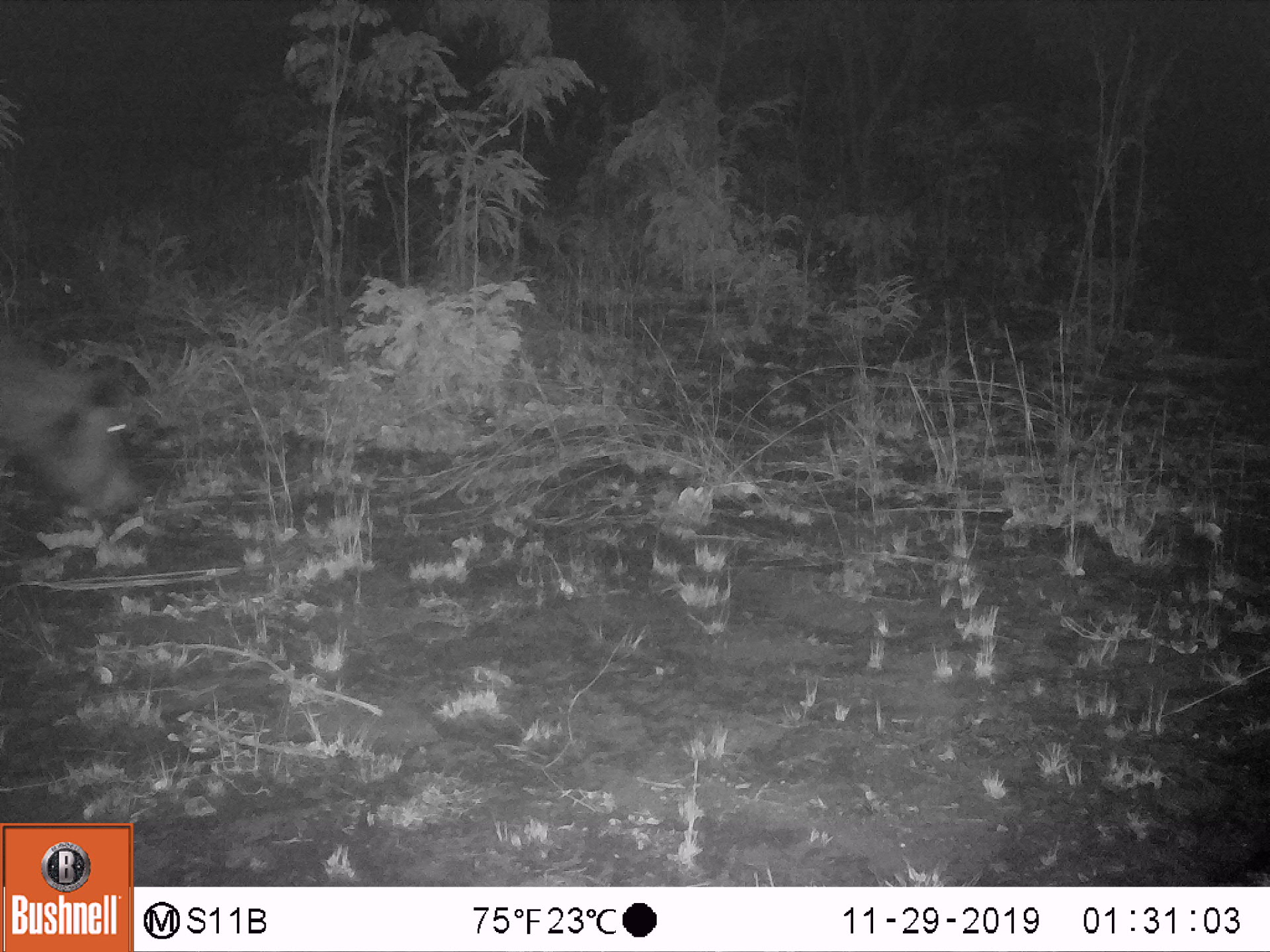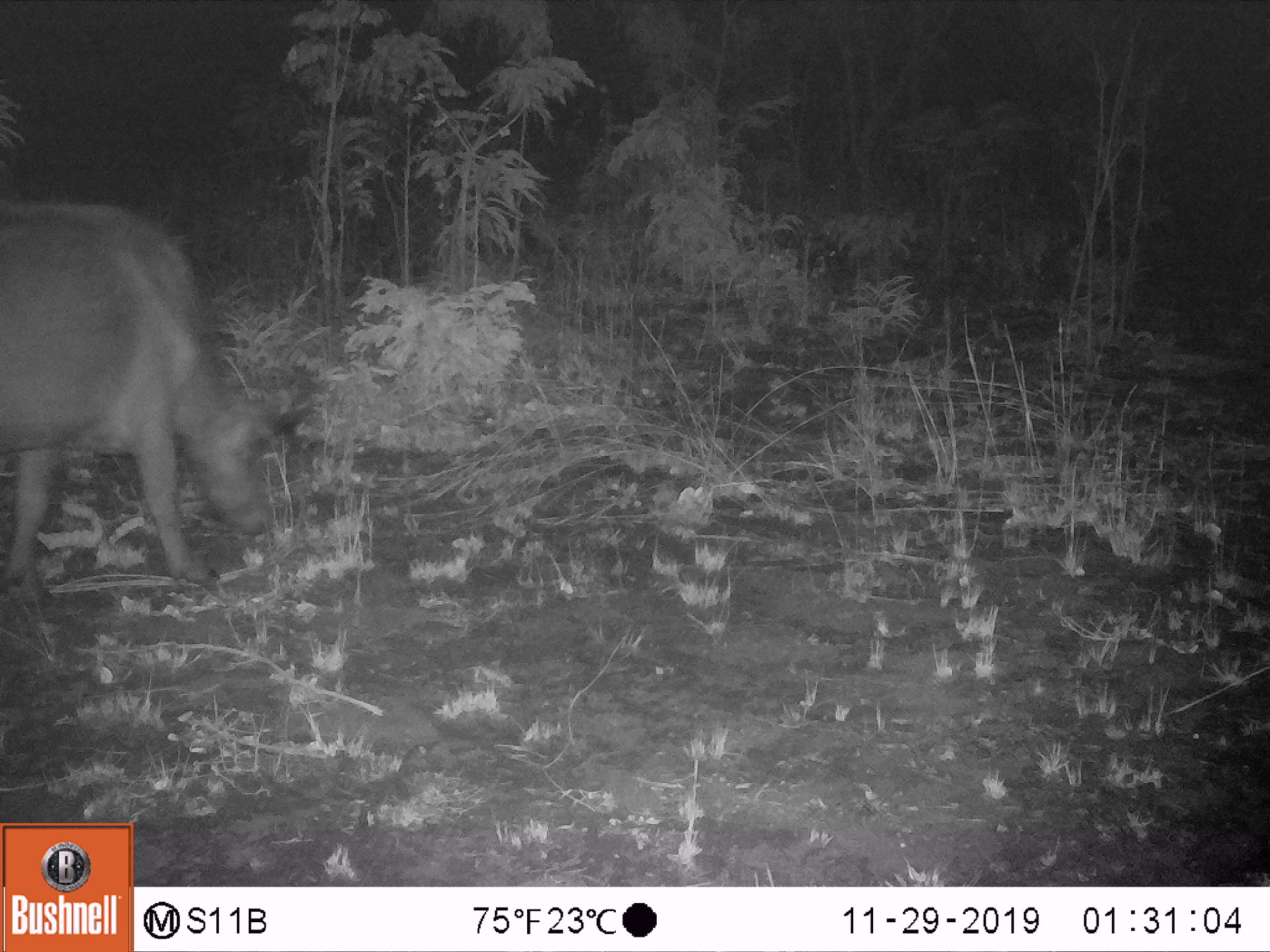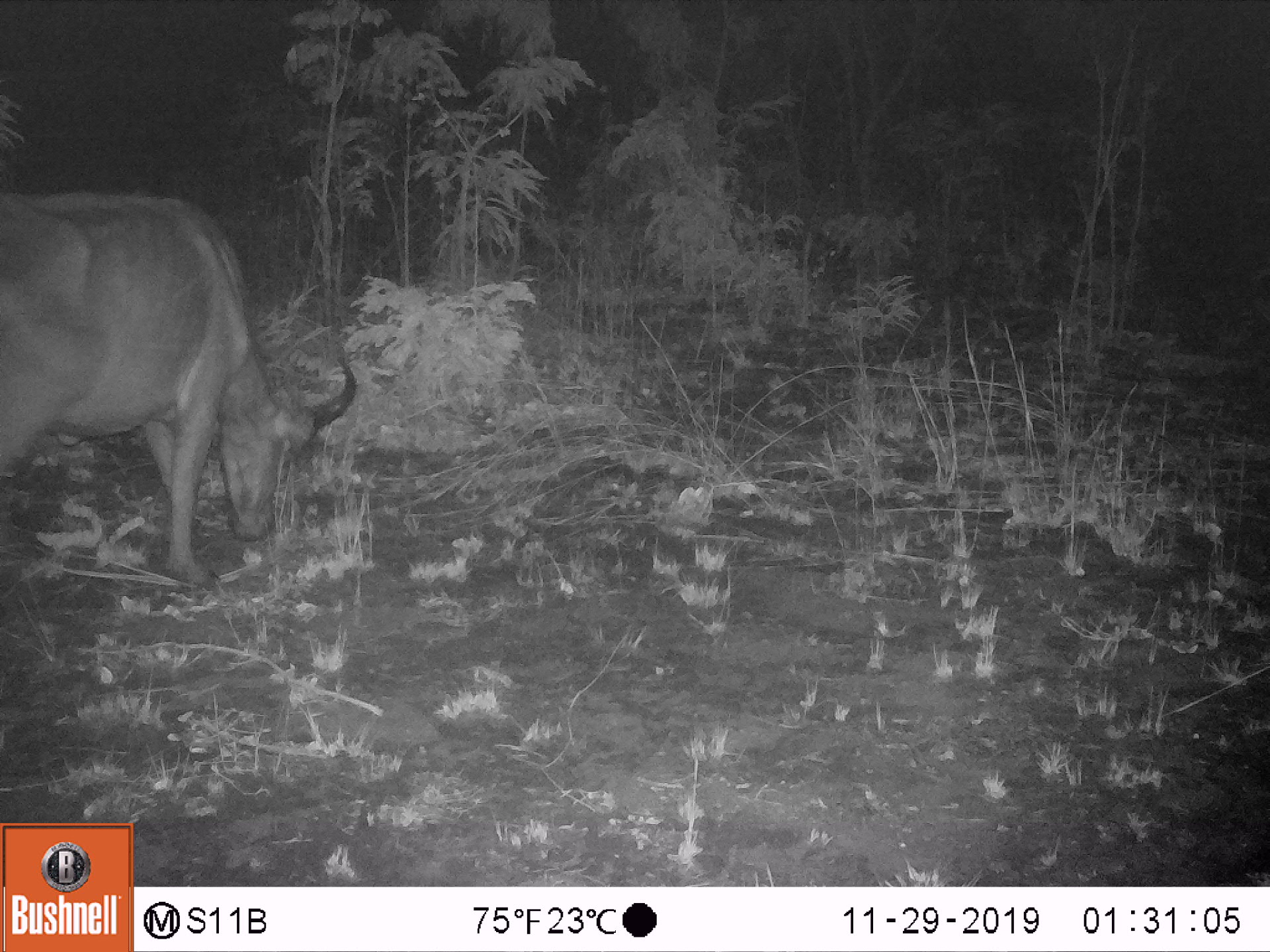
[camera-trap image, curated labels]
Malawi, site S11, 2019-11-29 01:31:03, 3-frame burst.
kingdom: Animalia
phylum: Chordata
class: Mammalia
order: Artiodactyla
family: Bovidae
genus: Syncerus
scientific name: Syncerus caffer caffer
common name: cape buffalo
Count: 1.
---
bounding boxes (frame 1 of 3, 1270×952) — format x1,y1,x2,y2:
cape buffalo: 0,333,160,532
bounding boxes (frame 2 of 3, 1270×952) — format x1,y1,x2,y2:
cape buffalo: 2,200,319,618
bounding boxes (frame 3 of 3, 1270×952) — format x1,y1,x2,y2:
cape buffalo: 0,188,358,587